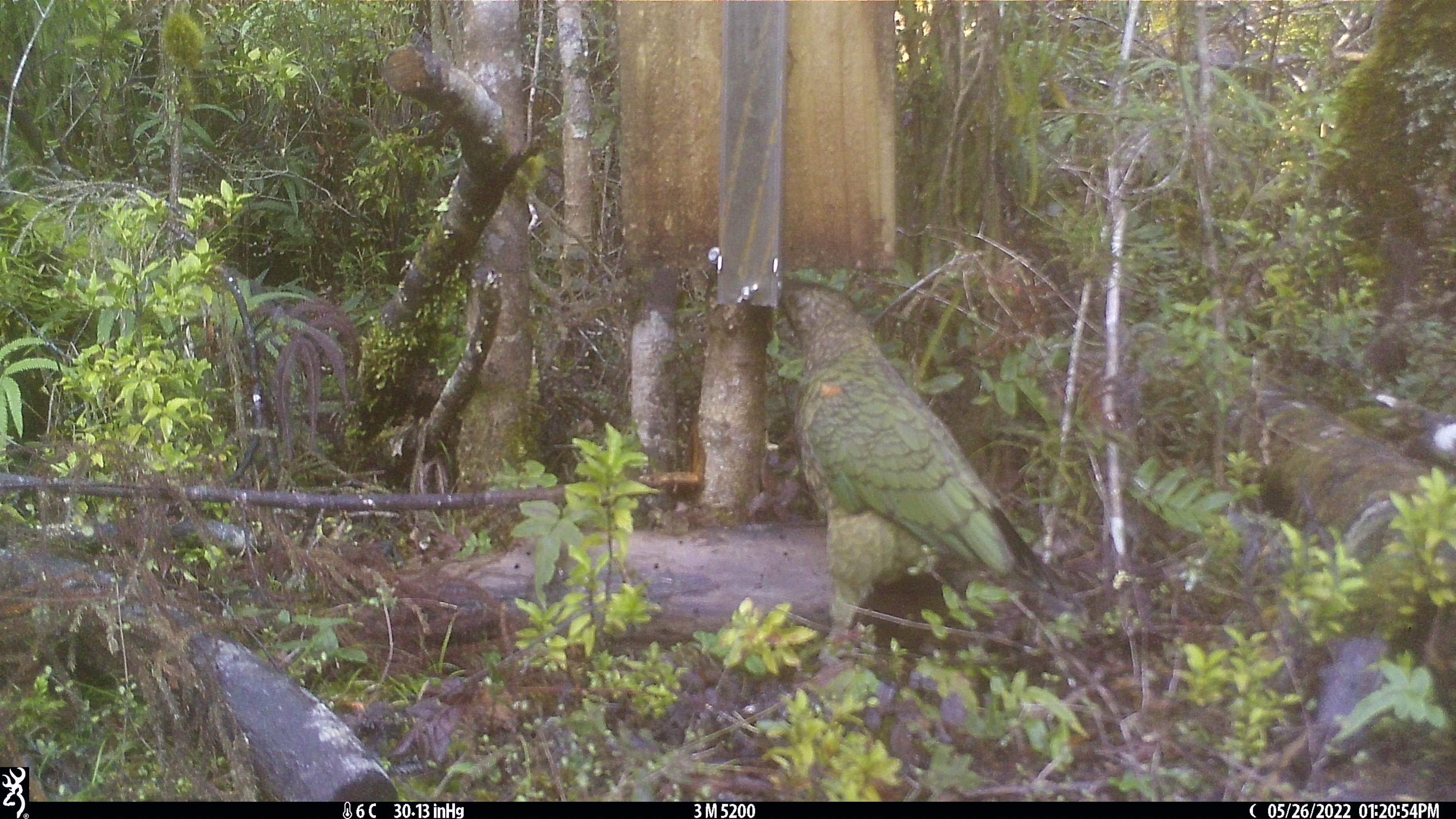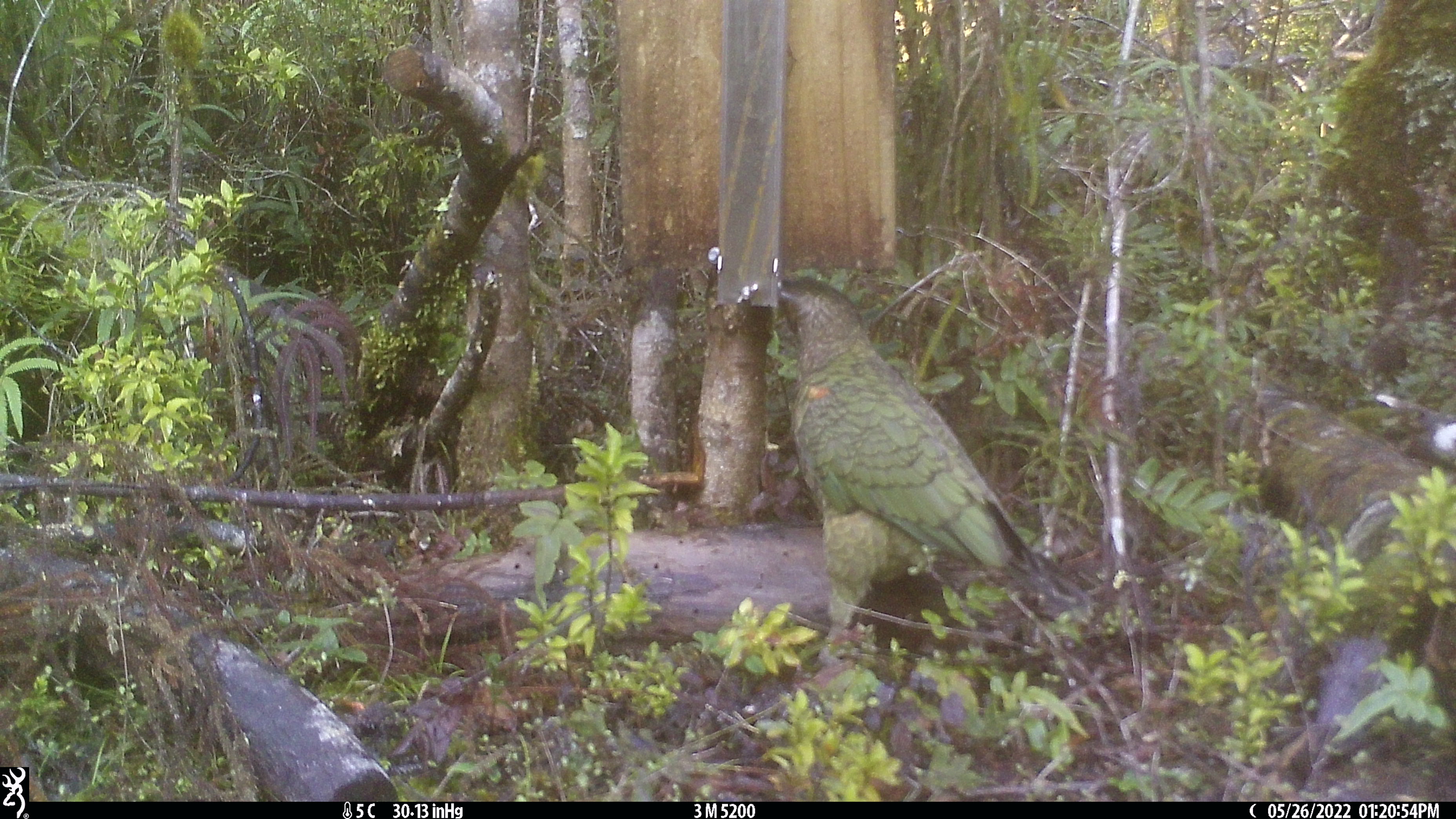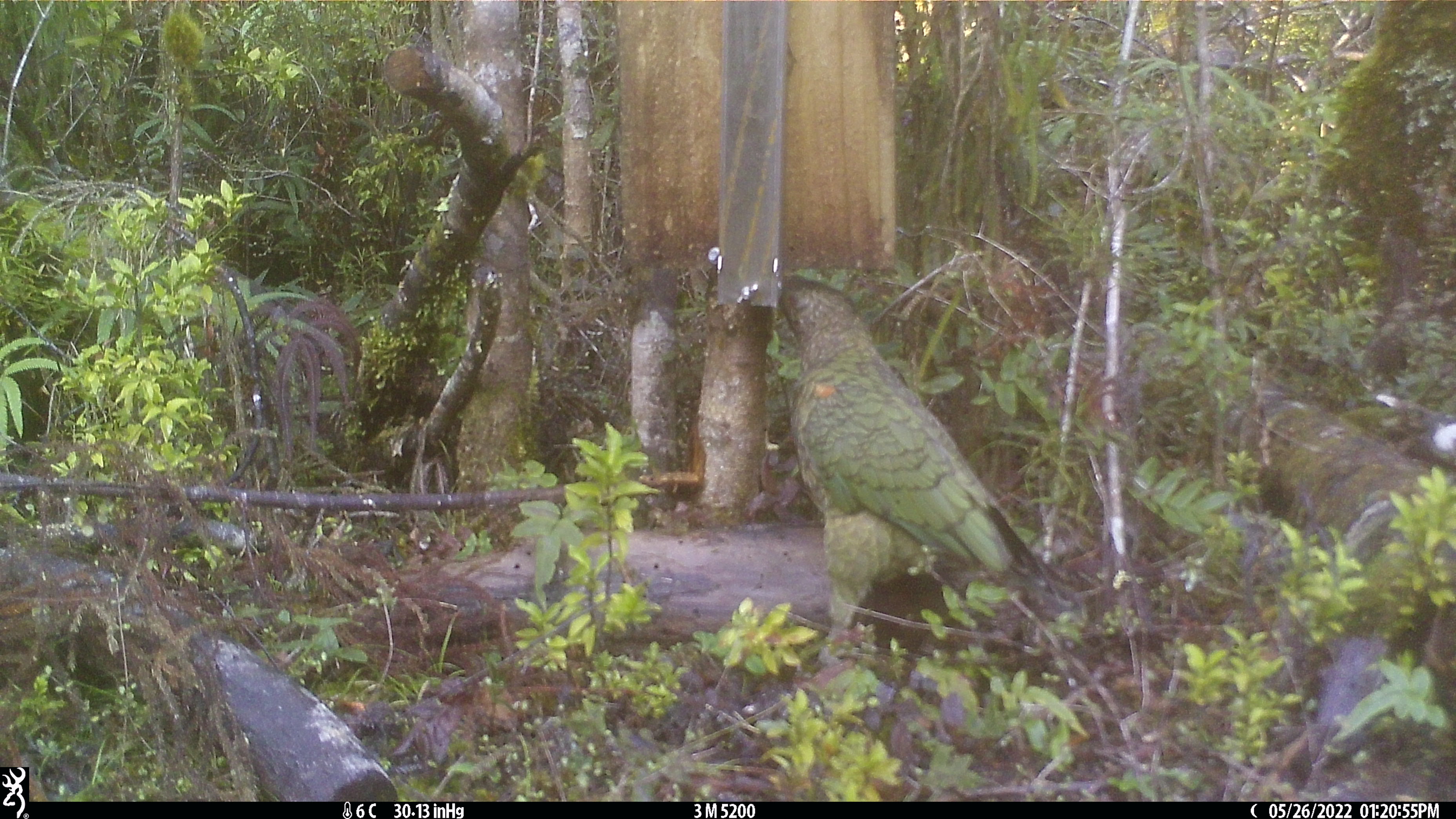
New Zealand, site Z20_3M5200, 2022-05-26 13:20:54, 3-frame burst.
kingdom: Animalia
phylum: Chordata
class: Aves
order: Psittaciformes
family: Strigopidae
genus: Nestor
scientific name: Nestor notabilis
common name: kea